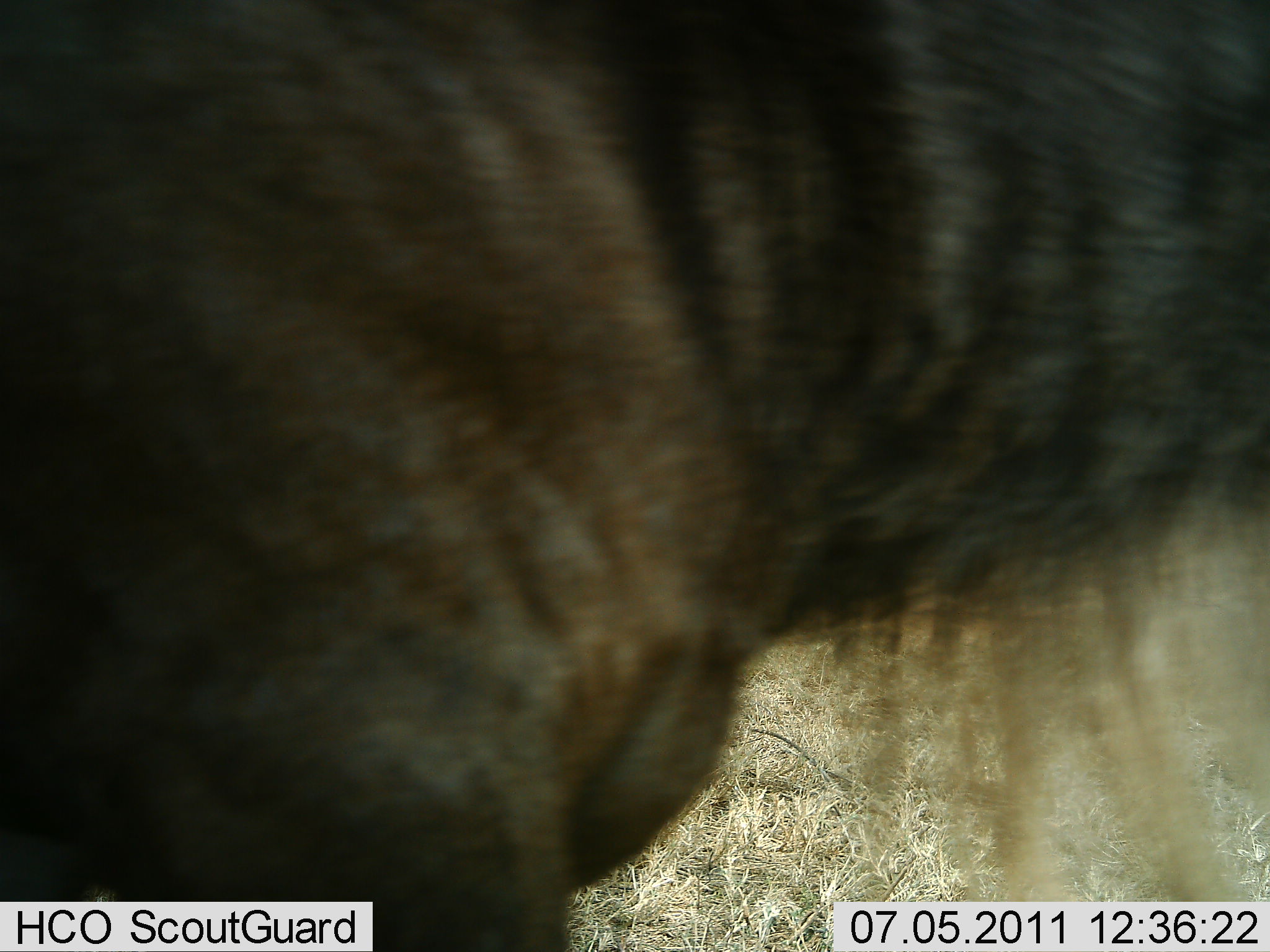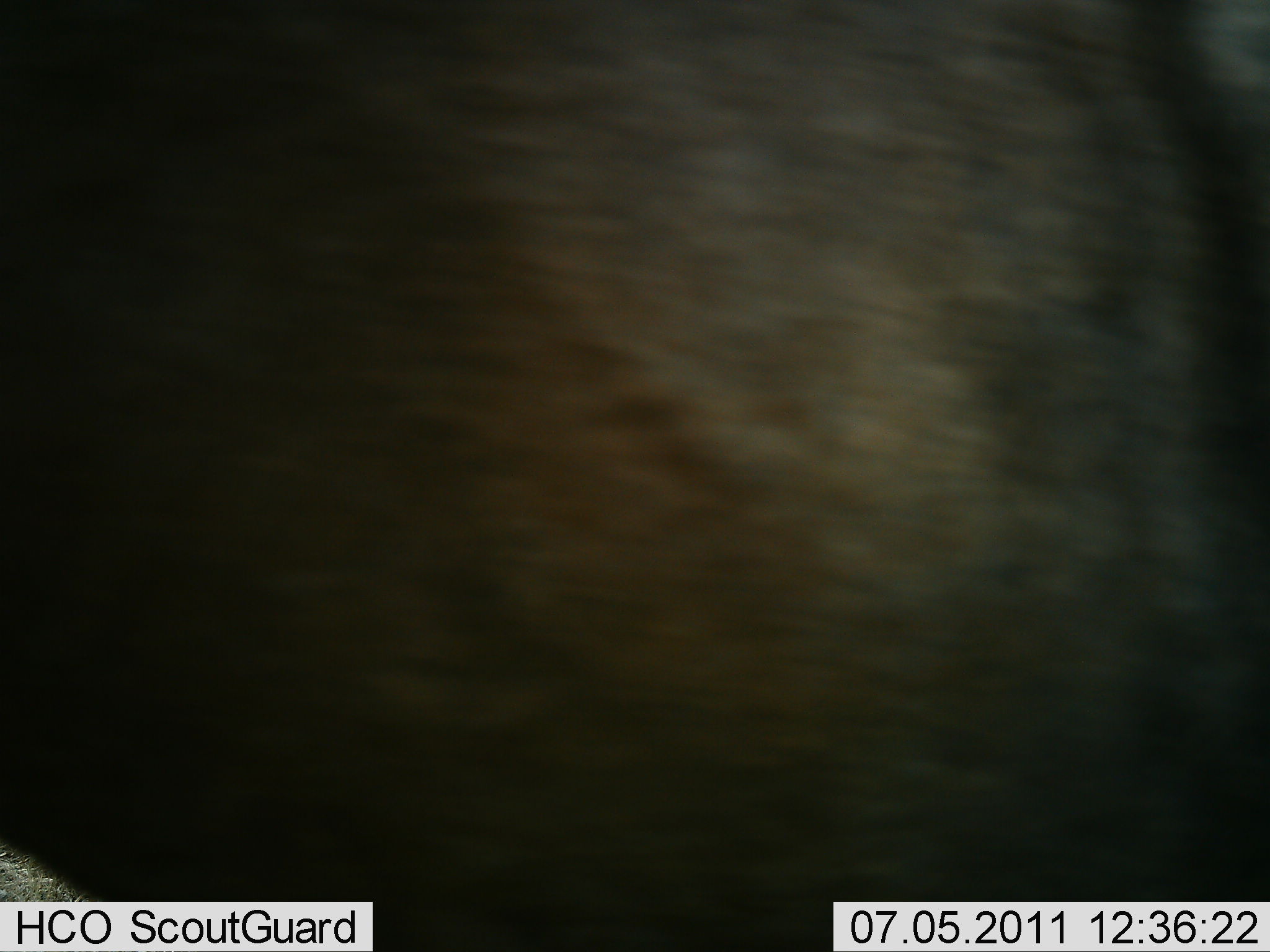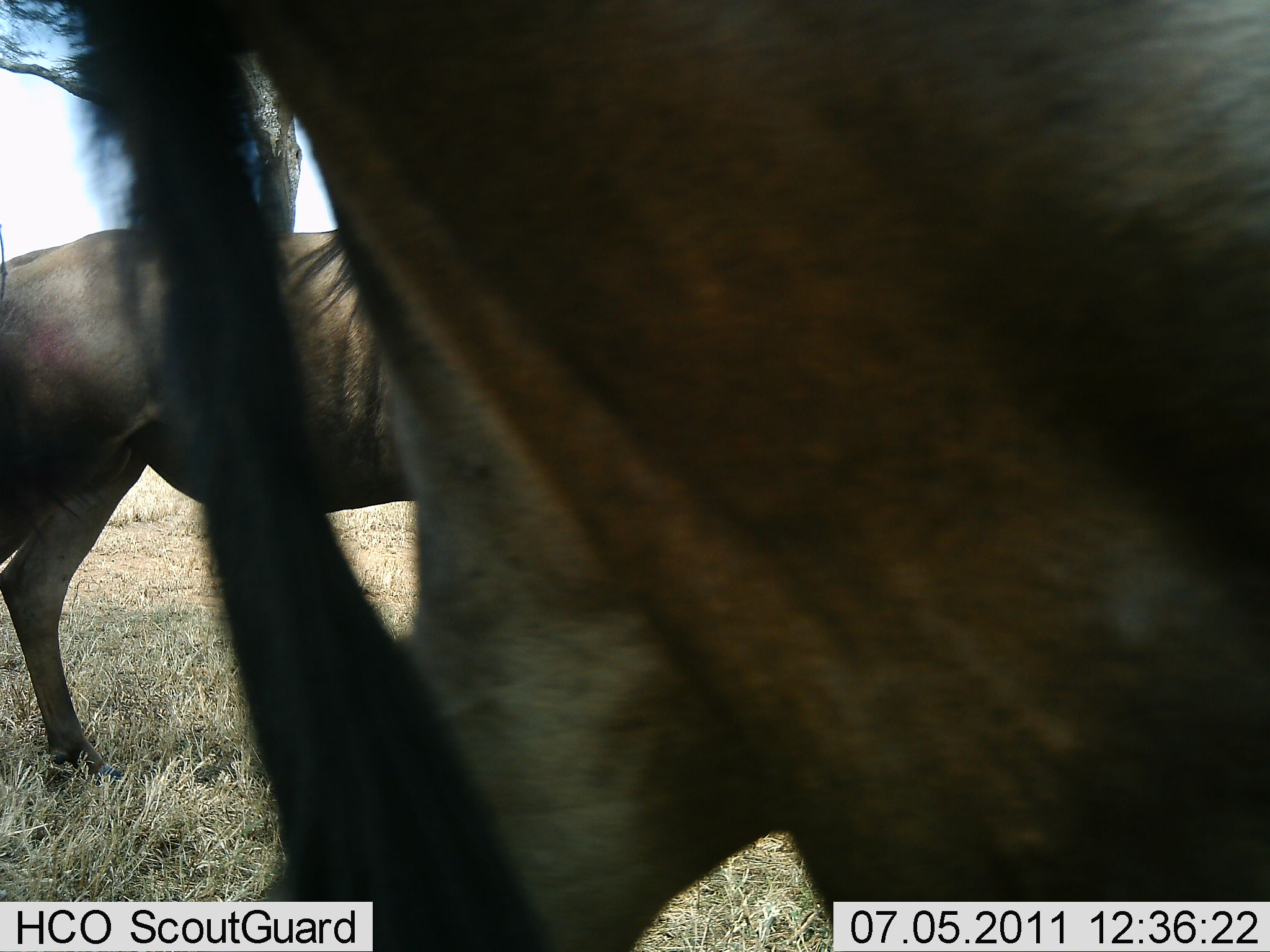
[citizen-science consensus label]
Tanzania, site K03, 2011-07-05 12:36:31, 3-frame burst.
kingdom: Animalia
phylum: Chordata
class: Mammalia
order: Artiodactyla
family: Bovidae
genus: Connochaetes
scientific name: Connochaetes taurinus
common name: blue wildebeest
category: wildebeest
Wildebeest (blue wildebeest) (Connochaetes taurinus), count 2. Behavior (volunteer vote fractions): standing 18%, resting 0%, moving 82%, interacting 0%. Young present (vote fraction): 0%. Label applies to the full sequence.